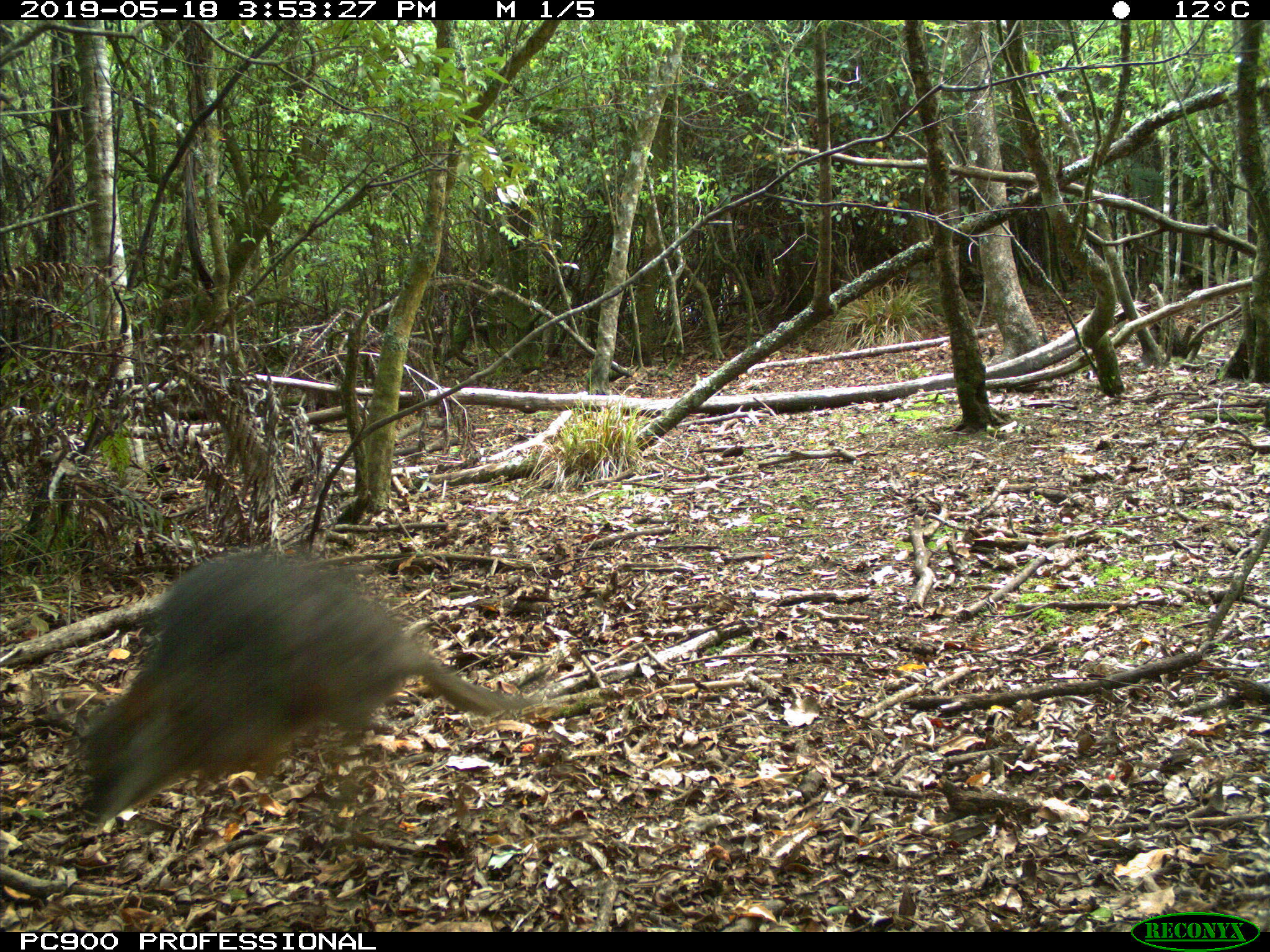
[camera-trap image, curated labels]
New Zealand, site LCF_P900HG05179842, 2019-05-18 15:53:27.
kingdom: Animalia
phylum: Chordata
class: Mammalia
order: Diprotodontia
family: Macropodidae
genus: Notamacropus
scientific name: Notamacropus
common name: wallaby